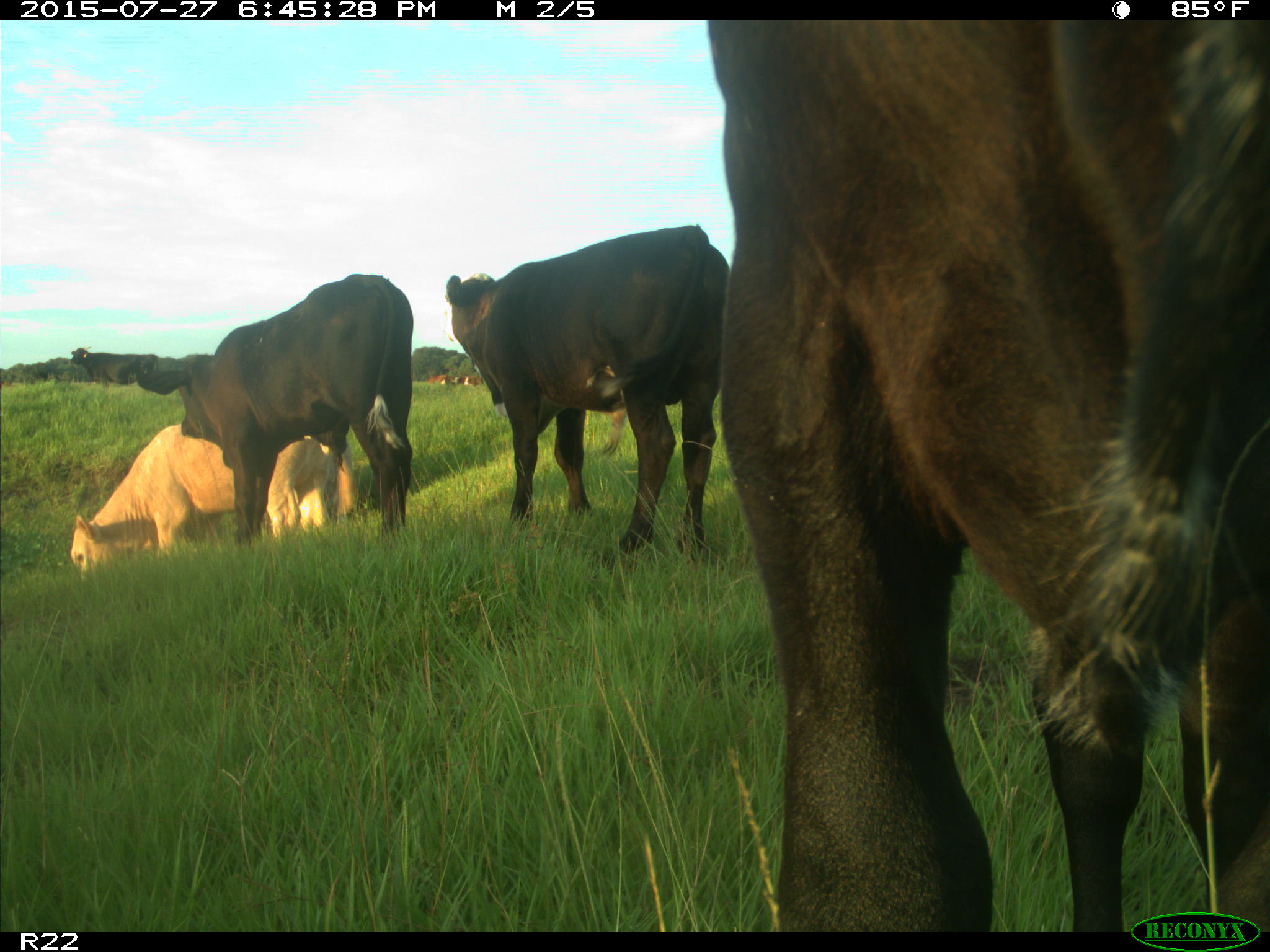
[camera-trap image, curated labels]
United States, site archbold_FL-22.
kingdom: Animalia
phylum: Chordata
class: Mammalia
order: Artiodactyla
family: Bovidae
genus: Bos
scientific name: Bos taurus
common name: domestic cow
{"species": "Bos taurus (domestic cow)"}